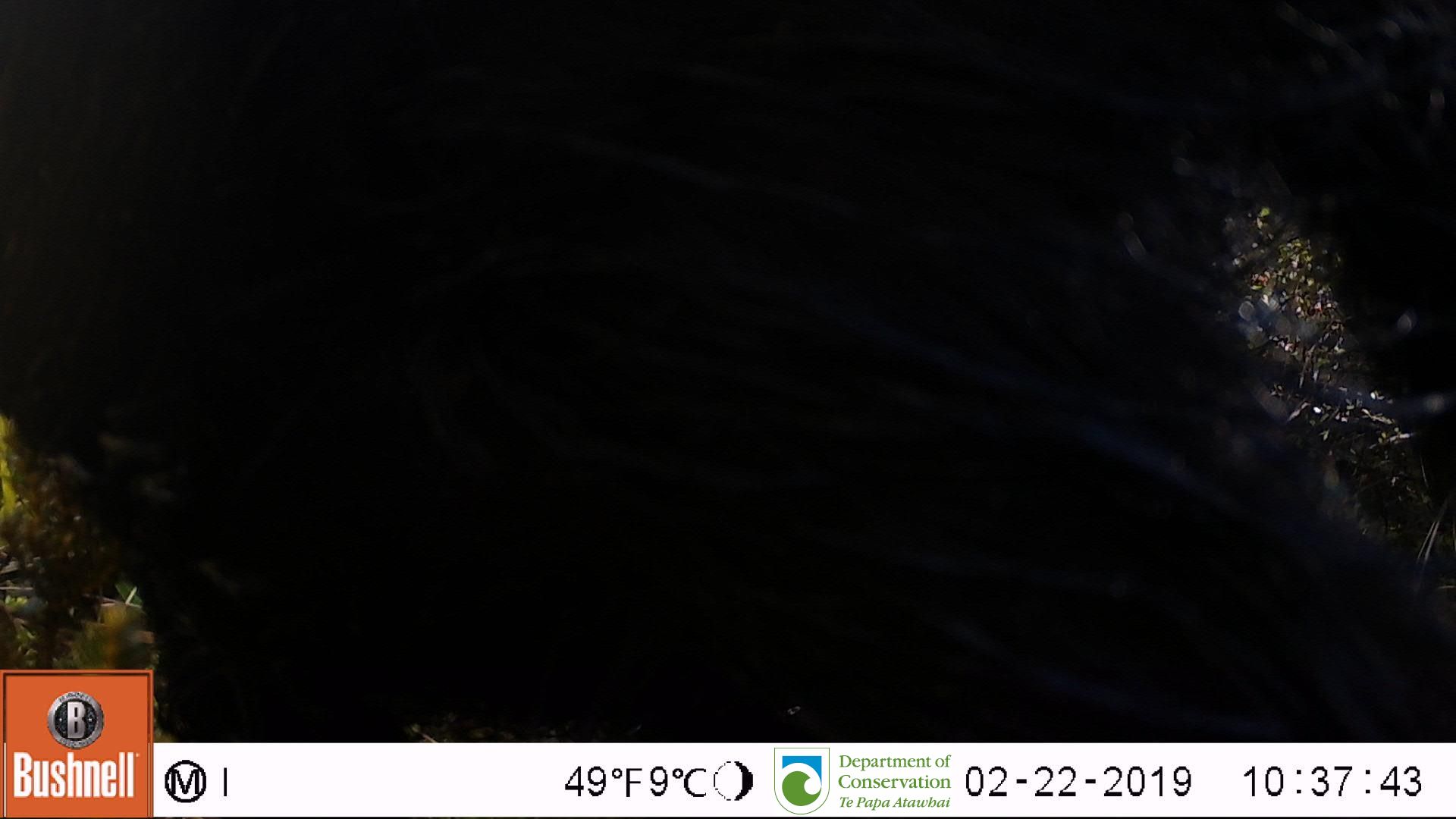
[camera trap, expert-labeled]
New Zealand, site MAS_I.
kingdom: Animalia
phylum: Chordata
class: Mammalia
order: Artiodactyla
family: Suidae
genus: Sus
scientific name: Sus scrofa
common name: pig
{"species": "pig (Sus scrofa)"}